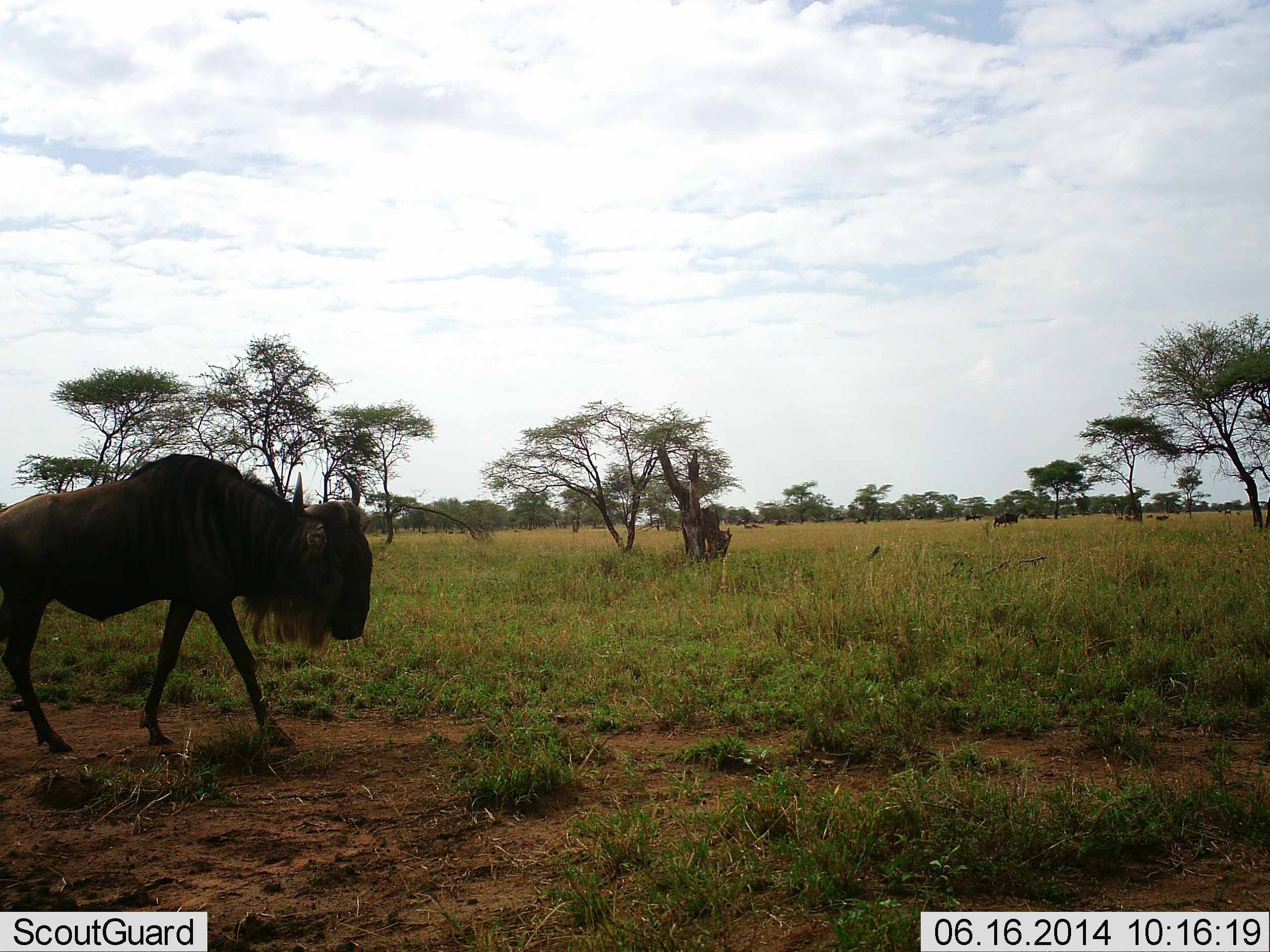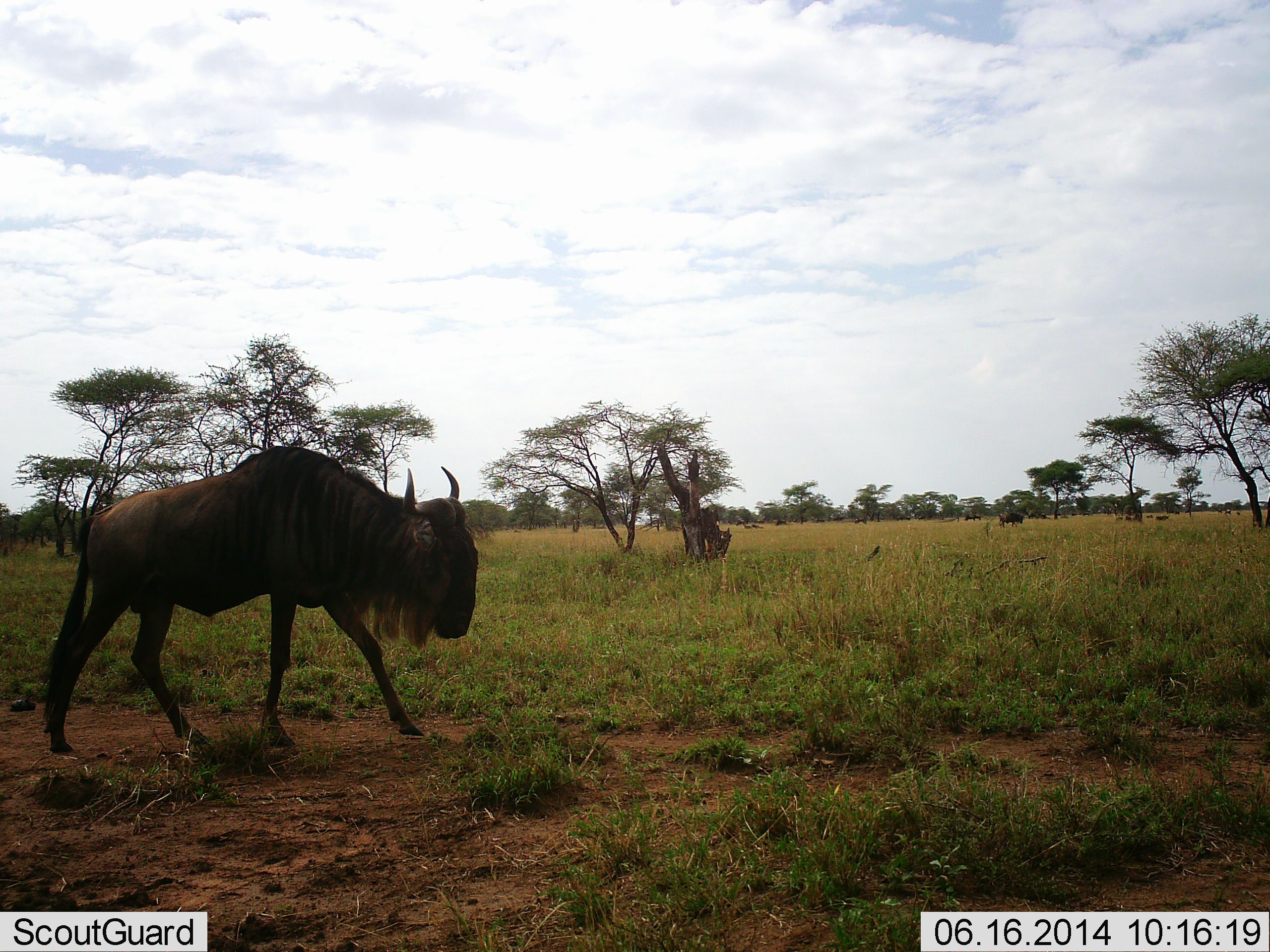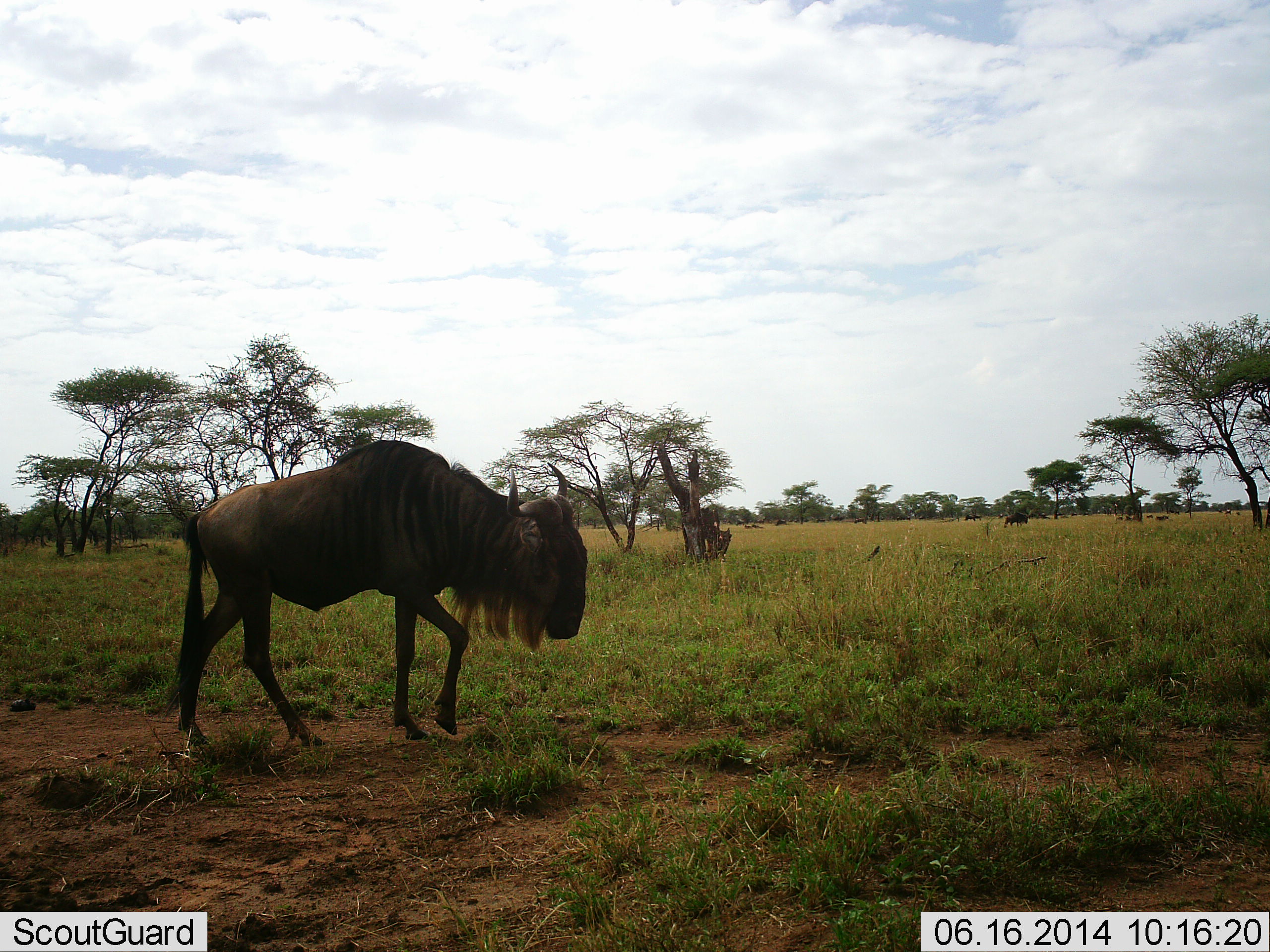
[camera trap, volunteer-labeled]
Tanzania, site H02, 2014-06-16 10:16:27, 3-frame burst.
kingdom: Animalia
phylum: Chordata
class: Mammalia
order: Artiodactyla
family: Bovidae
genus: Connochaetes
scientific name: Connochaetes taurinus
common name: blue wildebeest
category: wildebeest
Wildebeest (blue wildebeest) (Connochaetes taurinus), count 2. Behavior (volunteer vote fractions): standing 20%, resting 10%, moving 100%, interacting 10%. Young present (vote fraction): 0%. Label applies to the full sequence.